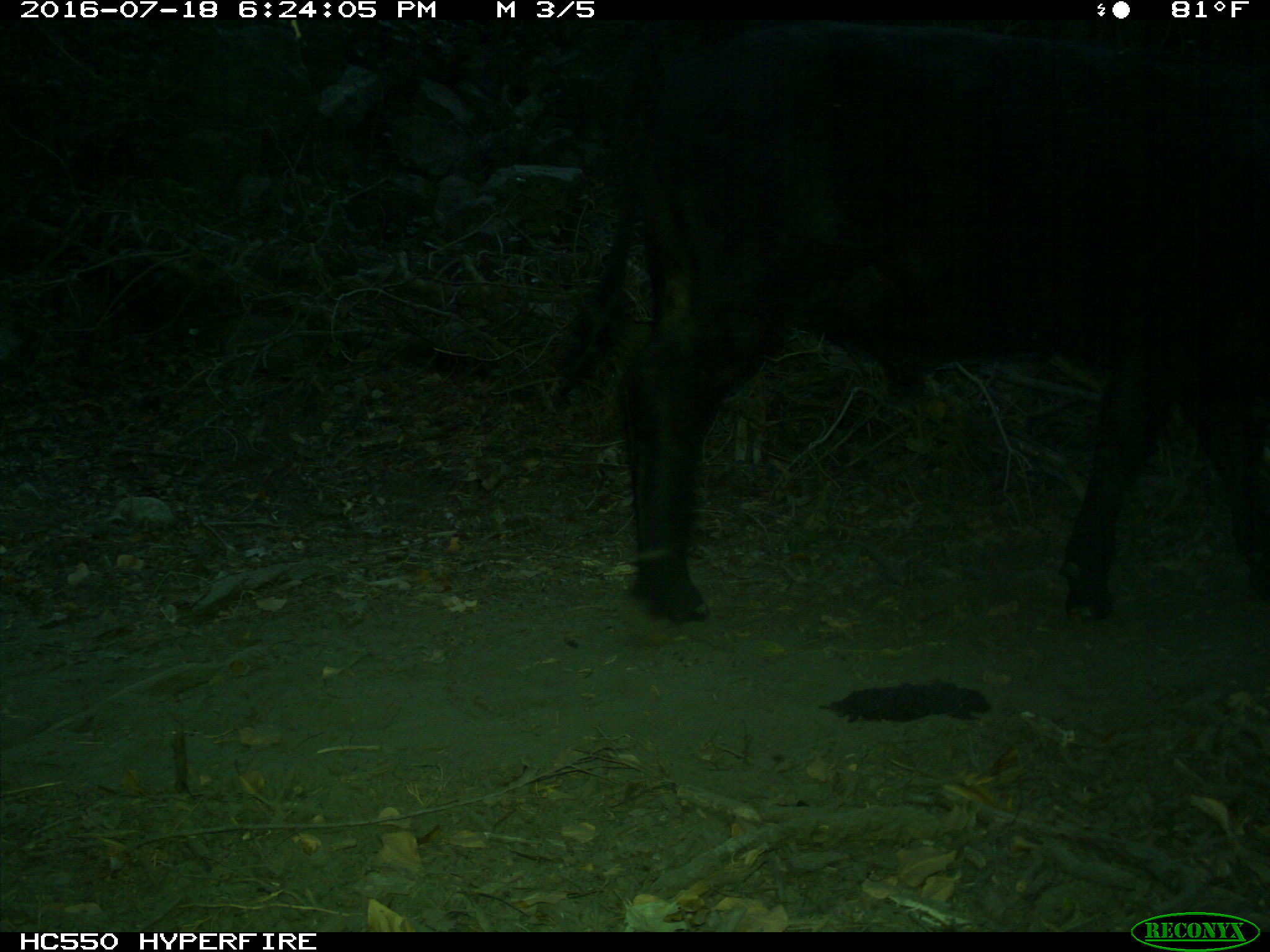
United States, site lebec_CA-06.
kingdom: Animalia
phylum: Chordata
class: Mammalia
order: Artiodactyla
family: Bovidae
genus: Bos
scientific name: Bos taurus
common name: domestic cow